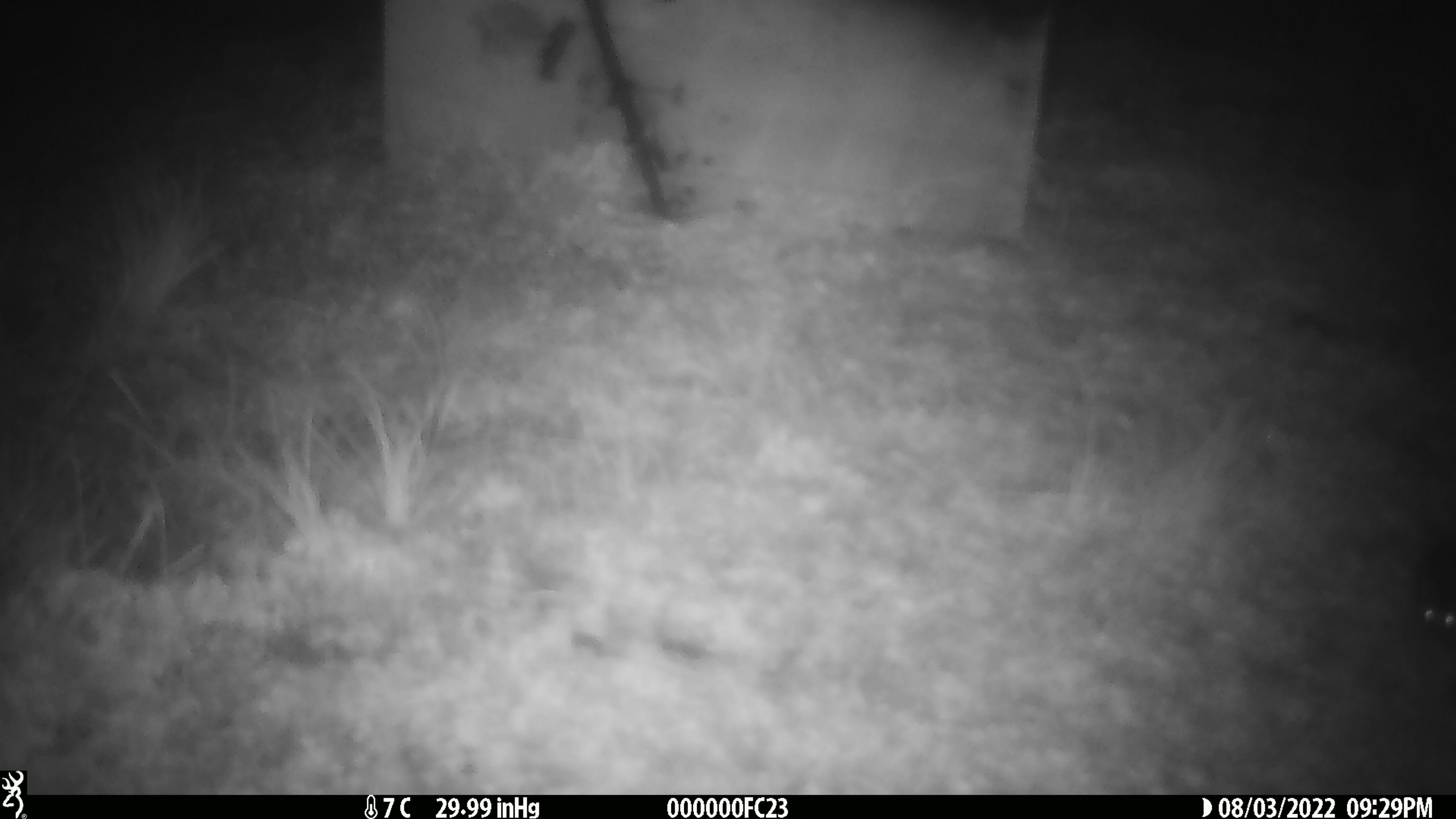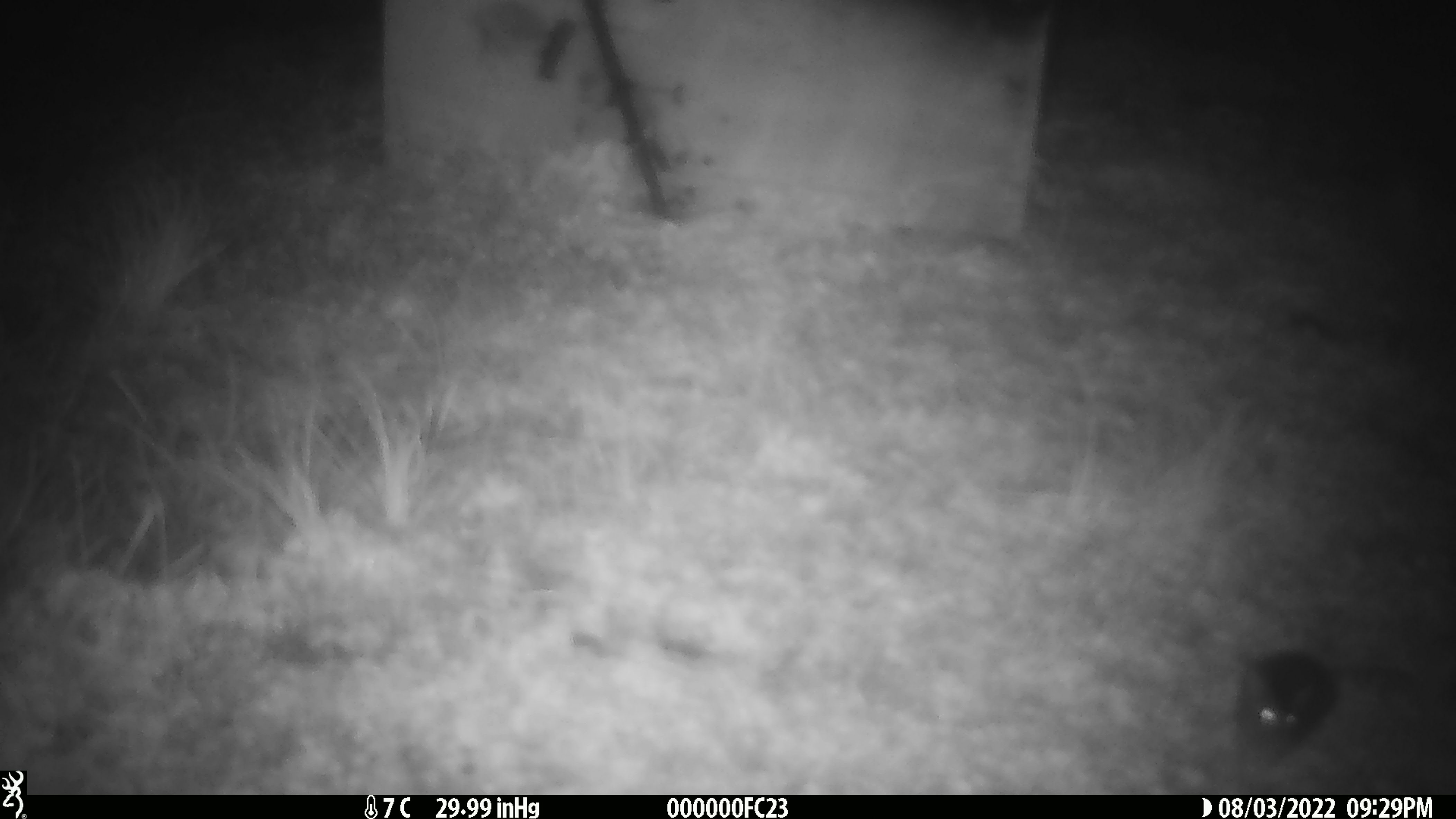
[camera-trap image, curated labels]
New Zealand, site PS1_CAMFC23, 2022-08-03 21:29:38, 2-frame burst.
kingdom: Animalia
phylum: Chordata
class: Mammalia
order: Rodentia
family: Muridae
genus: Mus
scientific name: Mus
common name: mouse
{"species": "mouse (Mus)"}